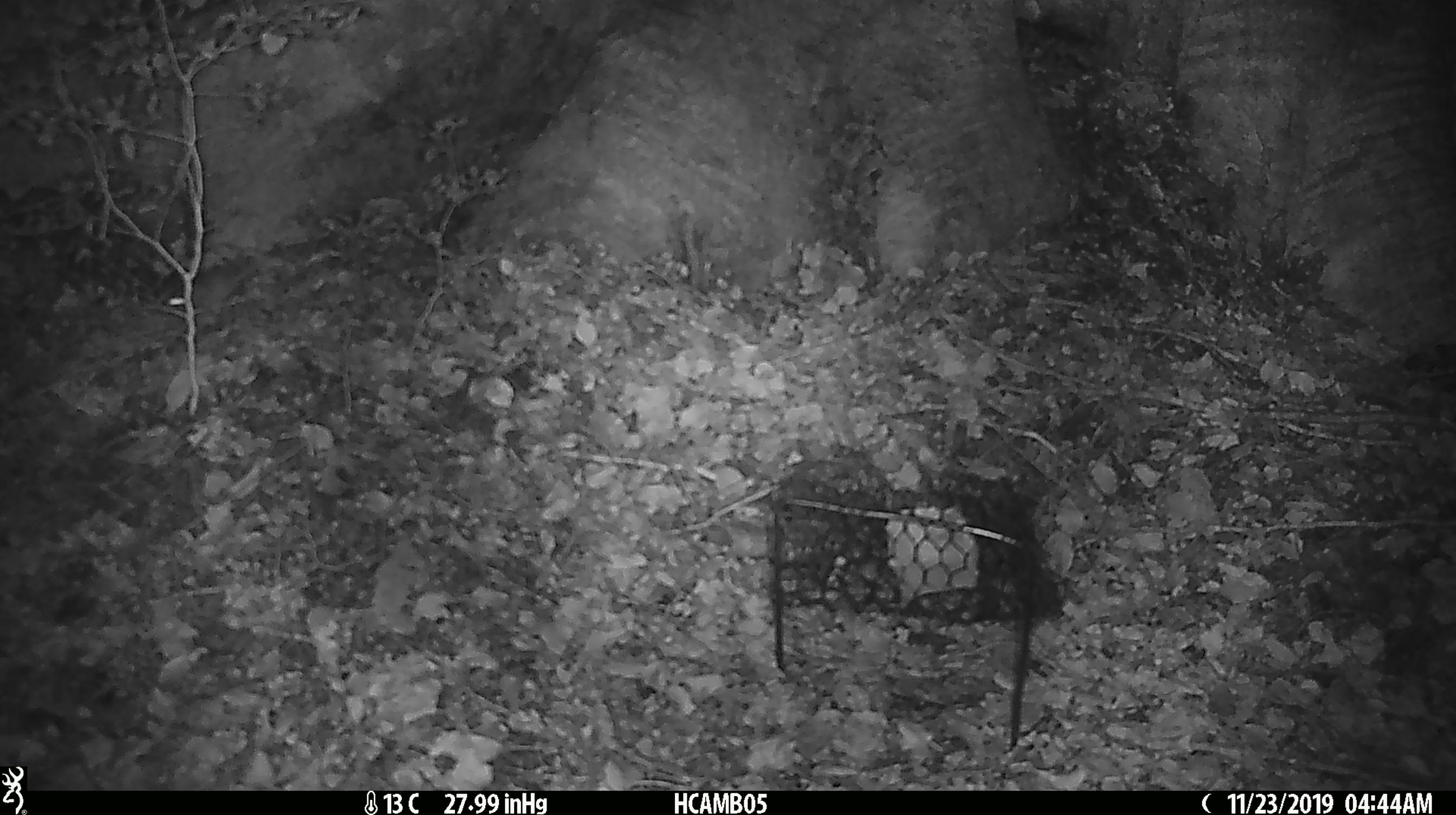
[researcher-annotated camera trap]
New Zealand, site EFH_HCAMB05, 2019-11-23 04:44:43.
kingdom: Animalia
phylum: Chordata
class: Mammalia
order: Rodentia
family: Muridae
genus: Mus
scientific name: Mus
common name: mouse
Mouse (Mus).